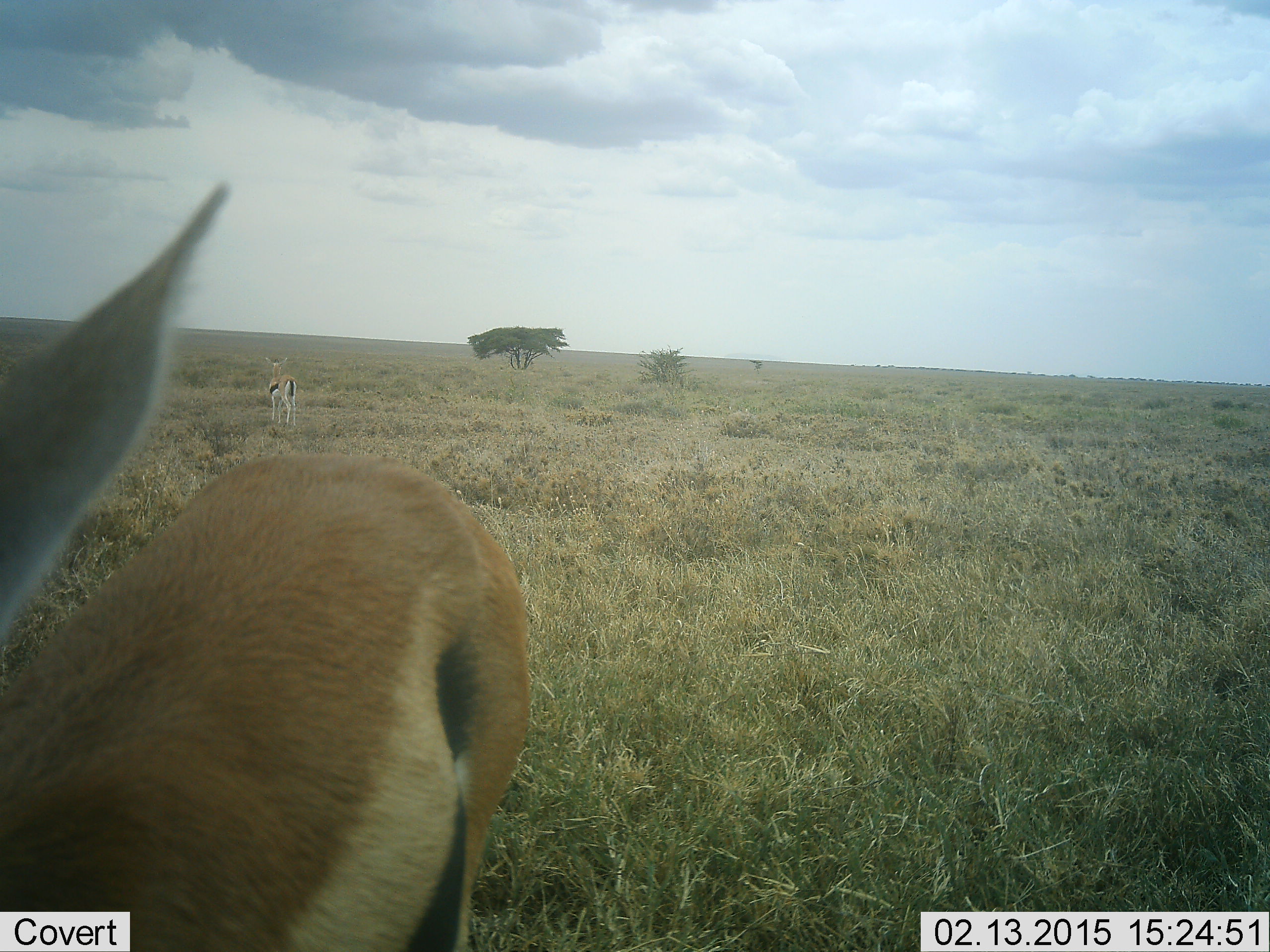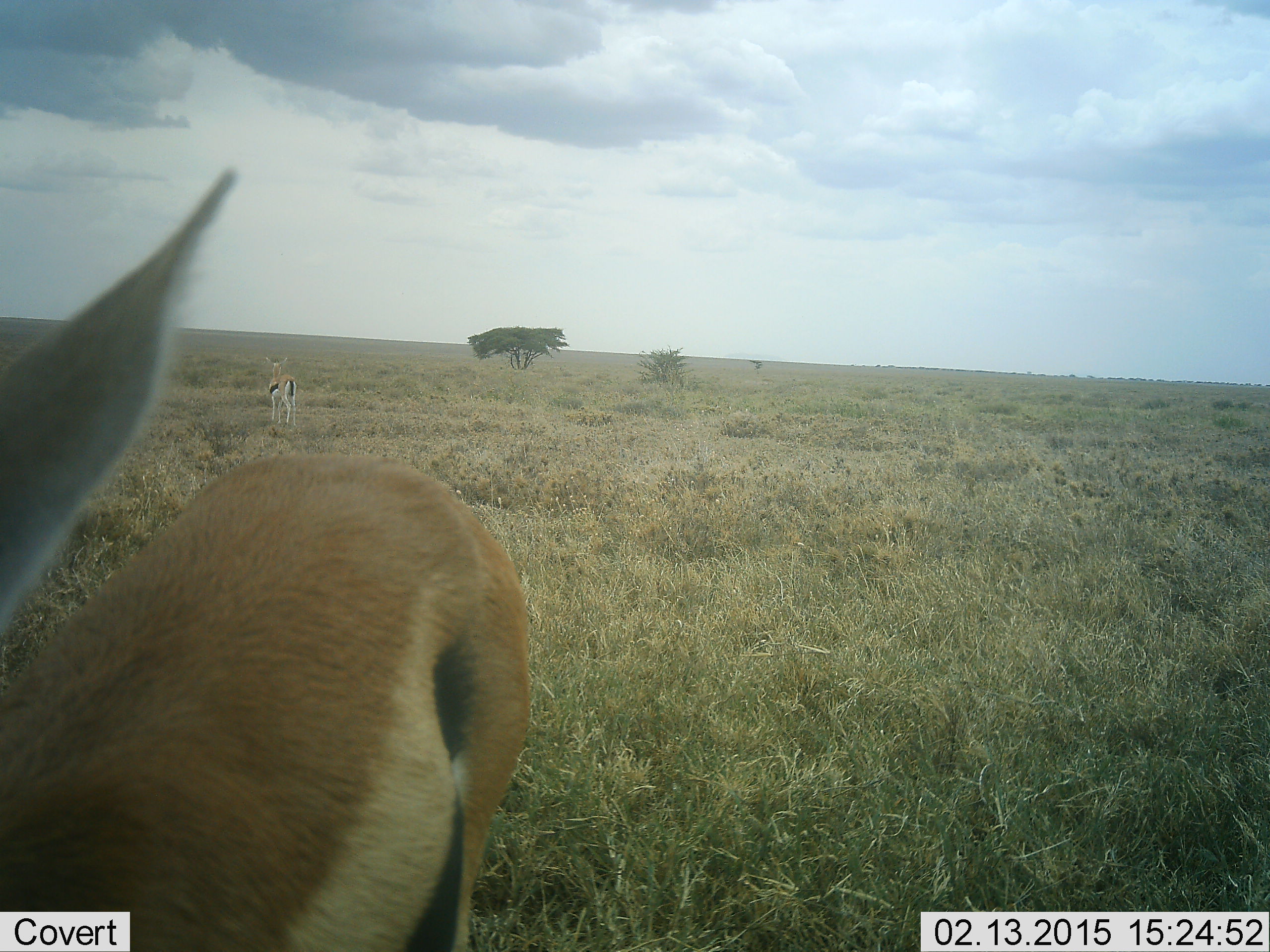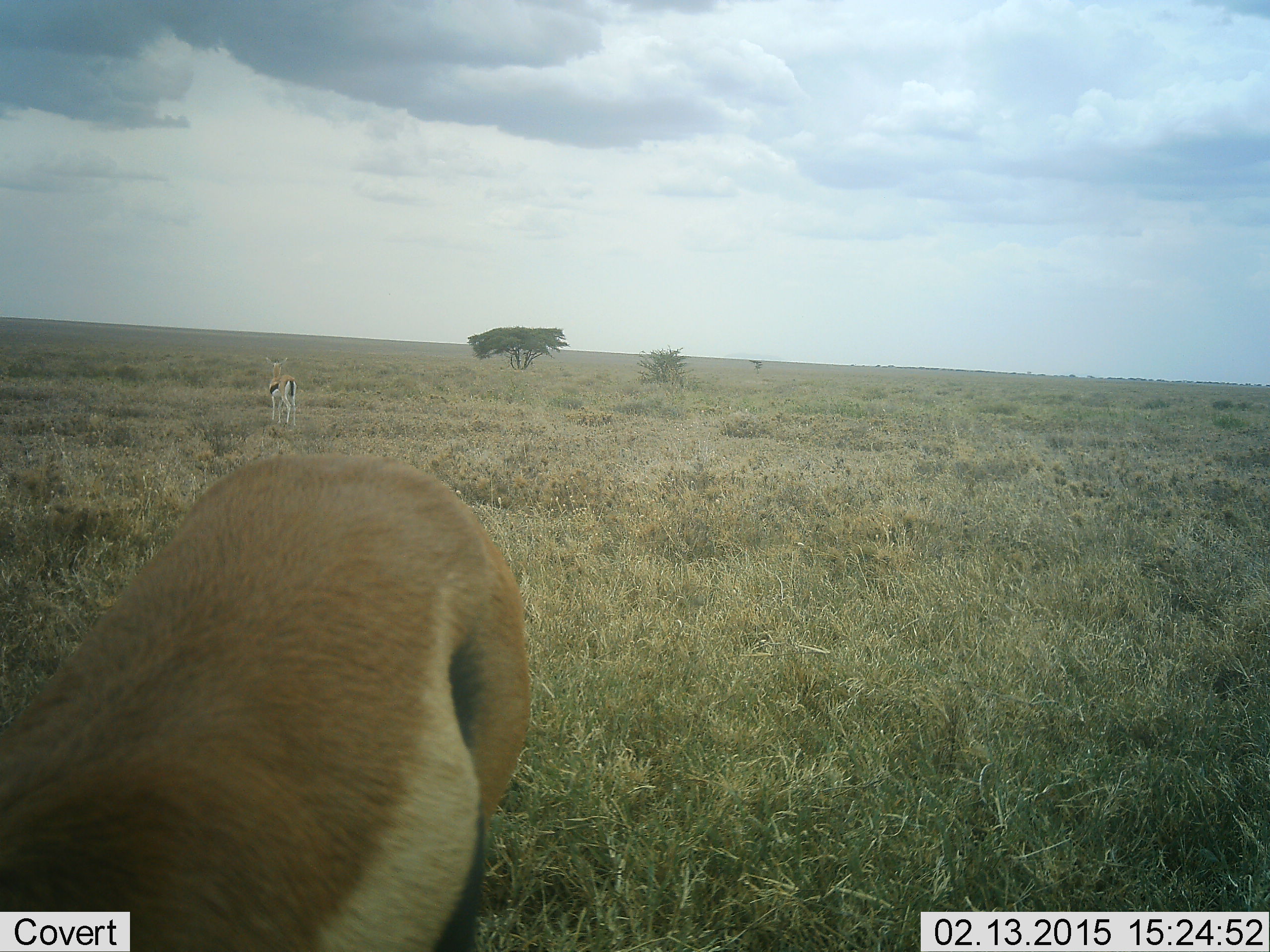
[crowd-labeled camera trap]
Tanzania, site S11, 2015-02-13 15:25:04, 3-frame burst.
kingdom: Animalia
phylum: Chordata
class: Mammalia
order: Artiodactyla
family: Bovidae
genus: Eudorcas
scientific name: Eudorcas thomsonii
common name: thomson's gazelle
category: gazellethomsons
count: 2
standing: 90%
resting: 0%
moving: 10%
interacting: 10%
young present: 0%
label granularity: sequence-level